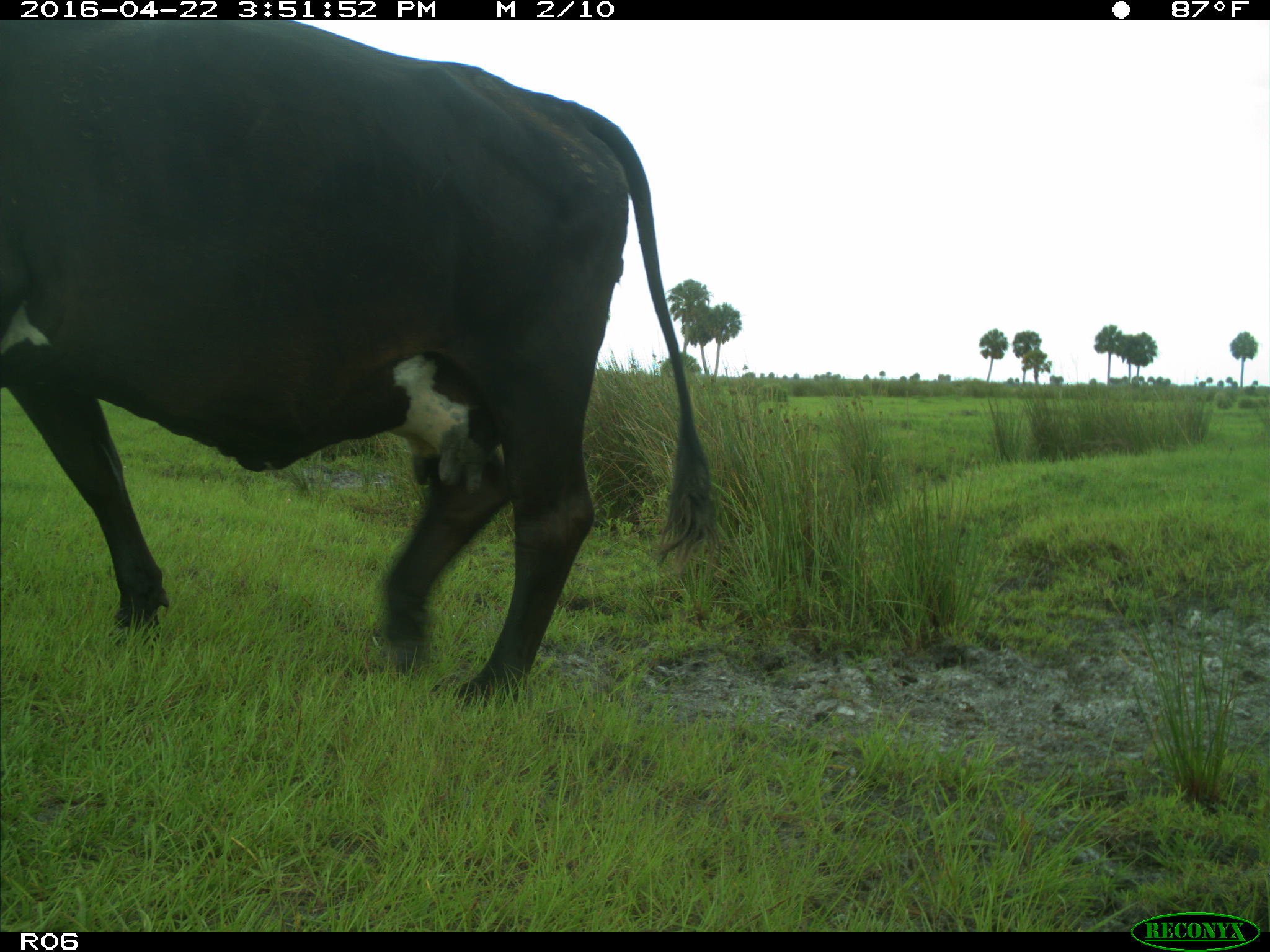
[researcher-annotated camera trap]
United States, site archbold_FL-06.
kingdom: Animalia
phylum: Chordata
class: Mammalia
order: Artiodactyla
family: Bovidae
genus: Bos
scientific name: Bos taurus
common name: domestic cow